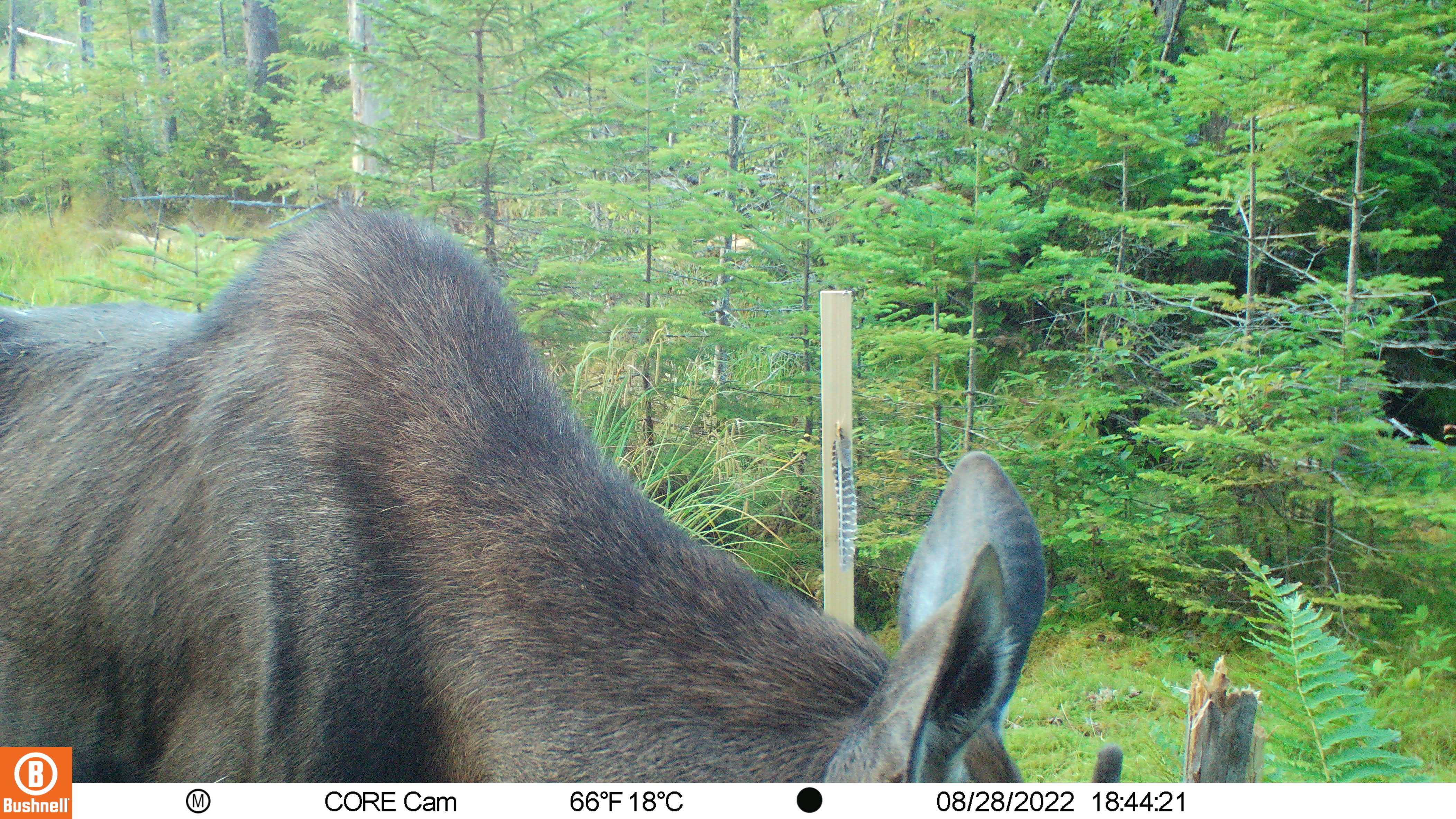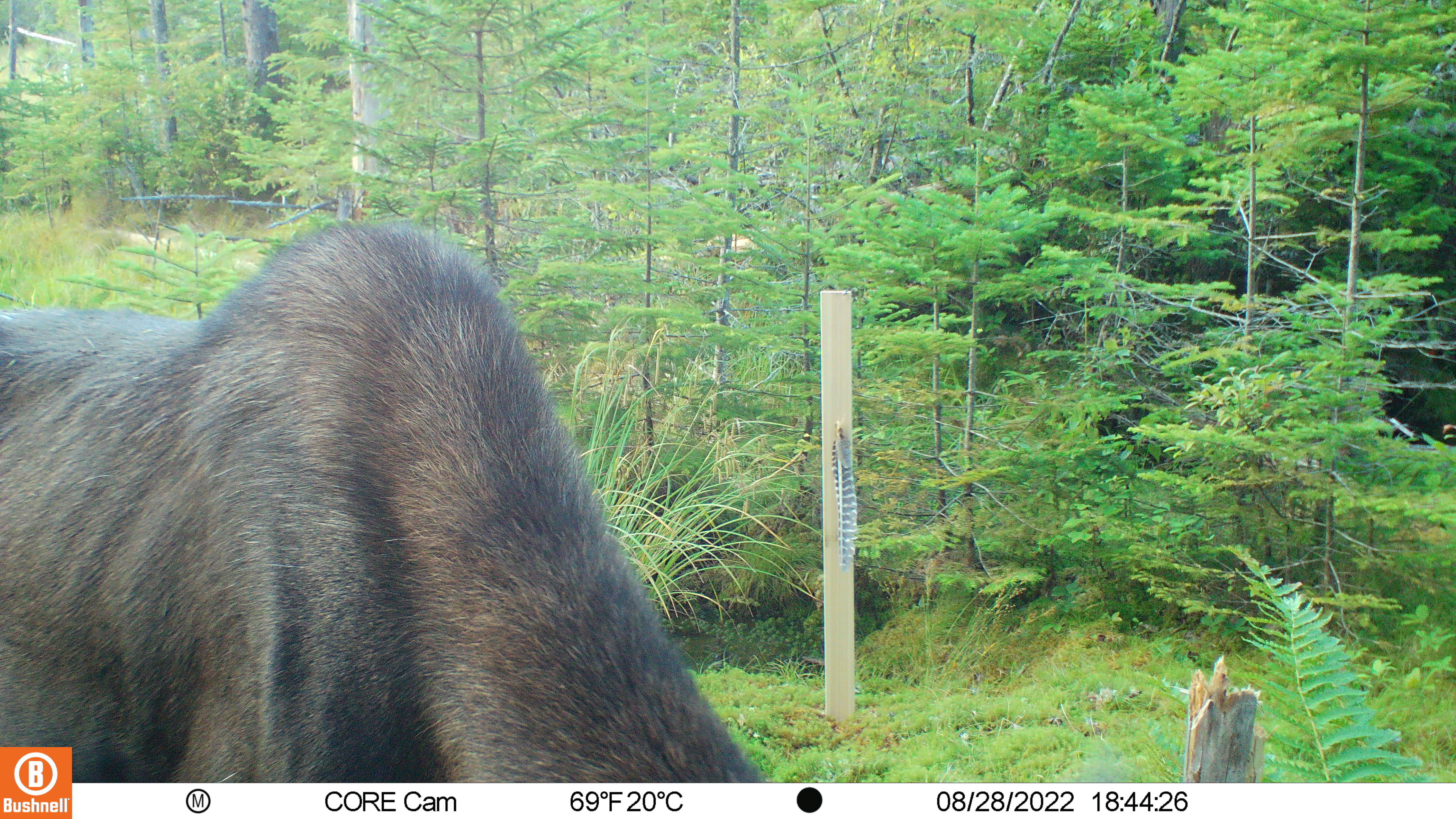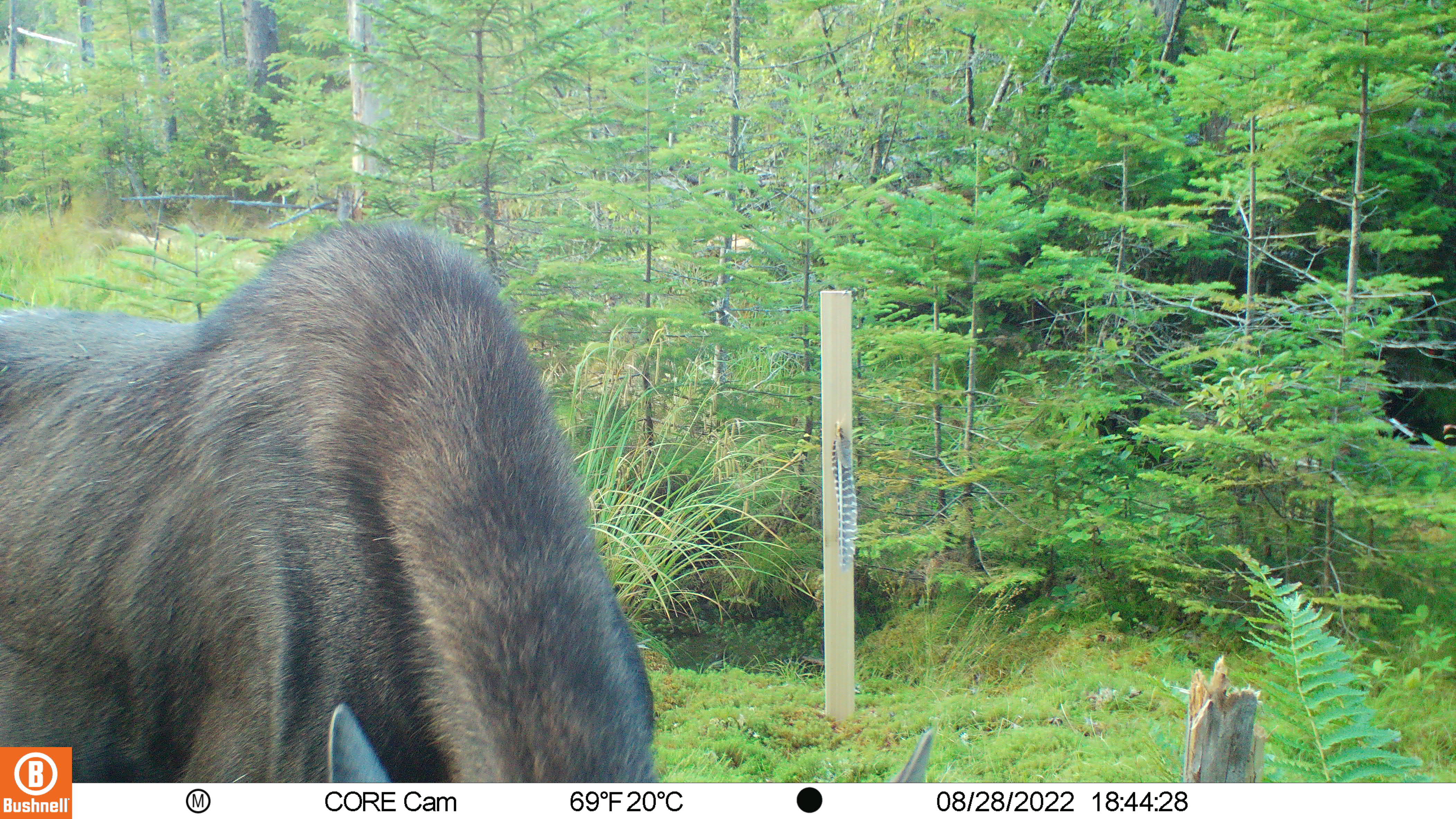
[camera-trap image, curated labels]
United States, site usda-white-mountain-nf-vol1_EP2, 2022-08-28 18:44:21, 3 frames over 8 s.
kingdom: Animalia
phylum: Chordata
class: Mammalia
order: Artiodactyla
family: Cervidae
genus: Alces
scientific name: Alces alces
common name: moose